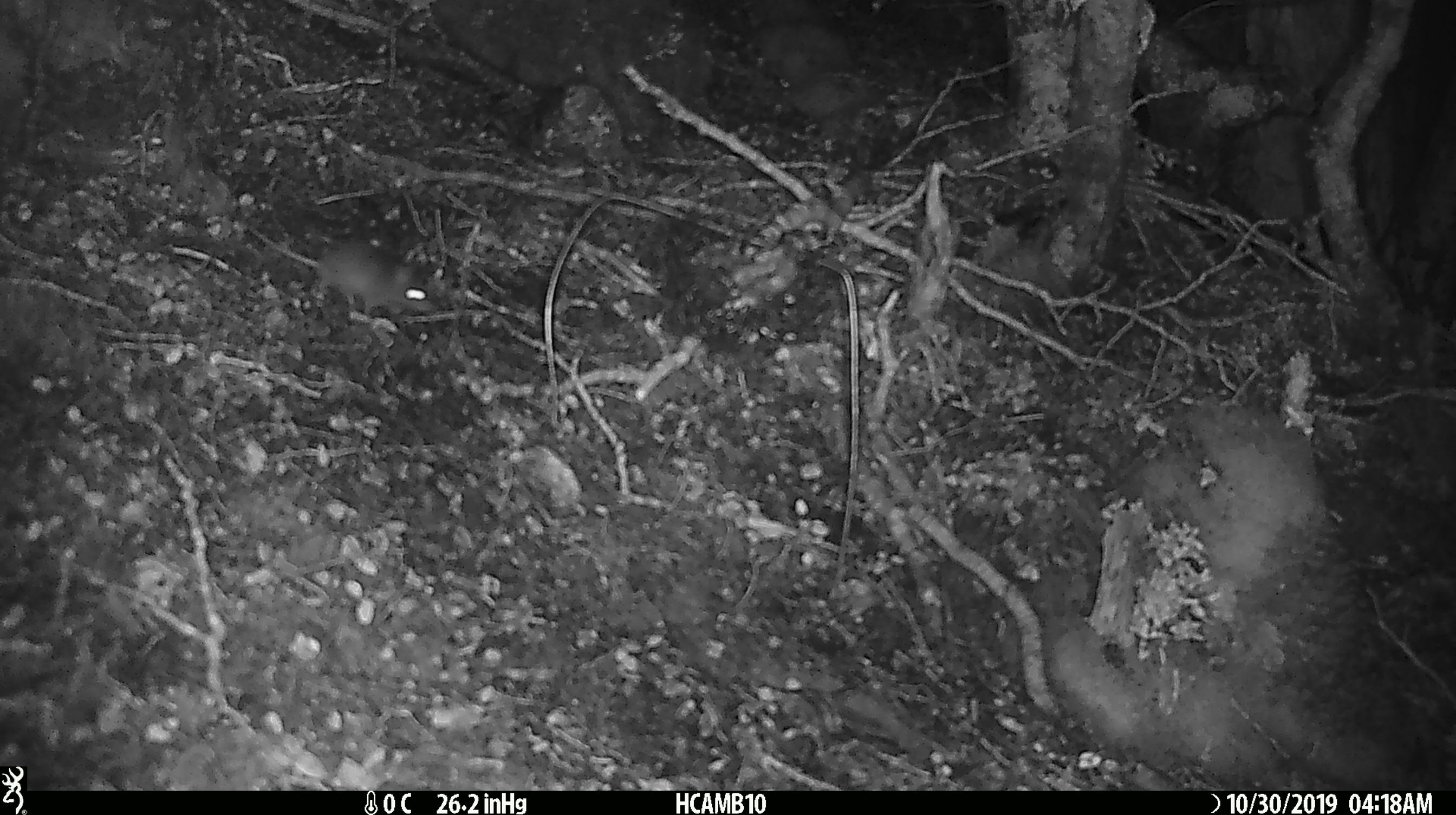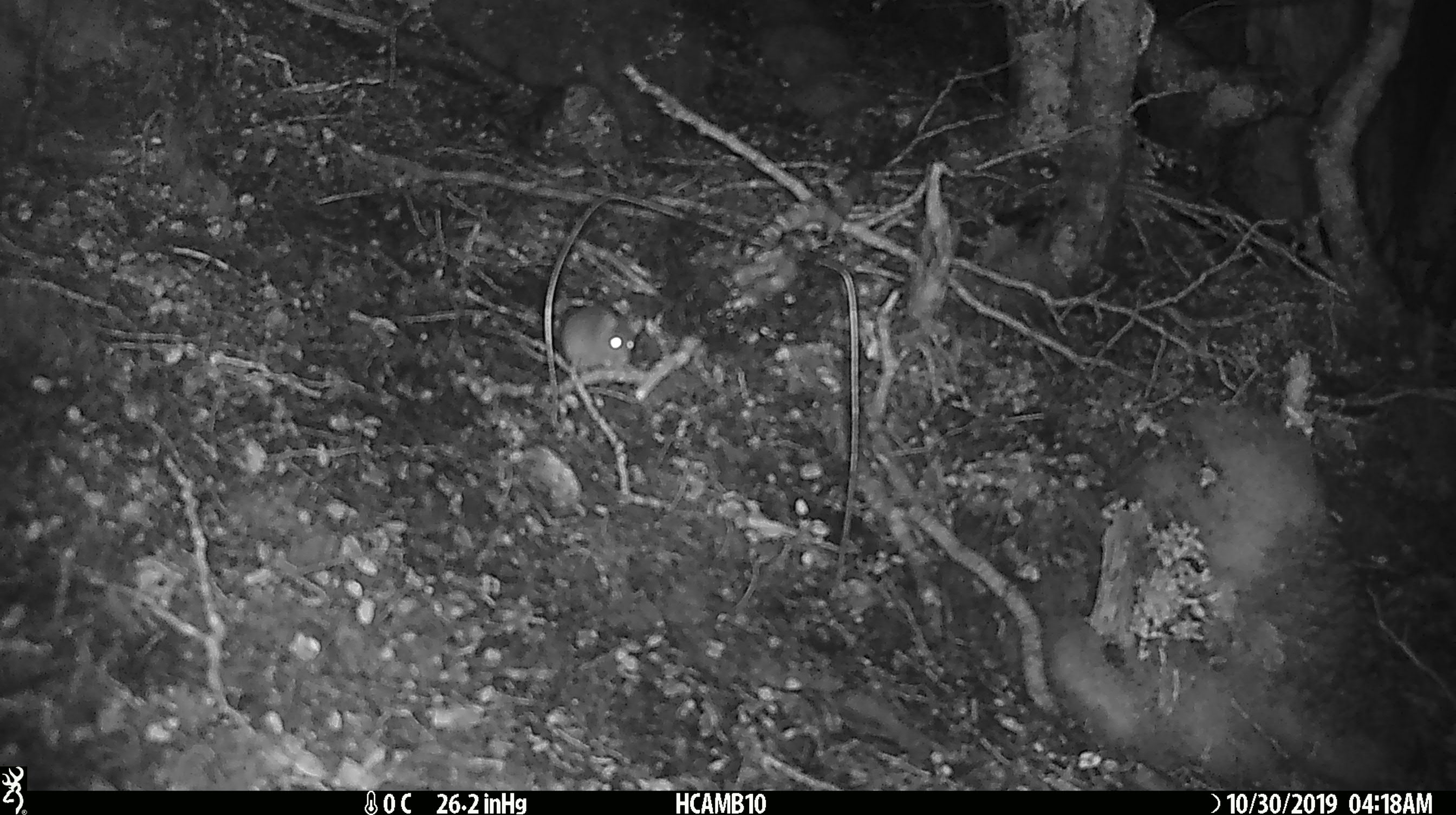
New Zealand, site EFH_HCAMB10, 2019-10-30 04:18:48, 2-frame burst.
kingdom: Animalia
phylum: Chordata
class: Mammalia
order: Rodentia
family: Muridae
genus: Mus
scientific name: Mus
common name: mouse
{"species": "mouse (Mus)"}